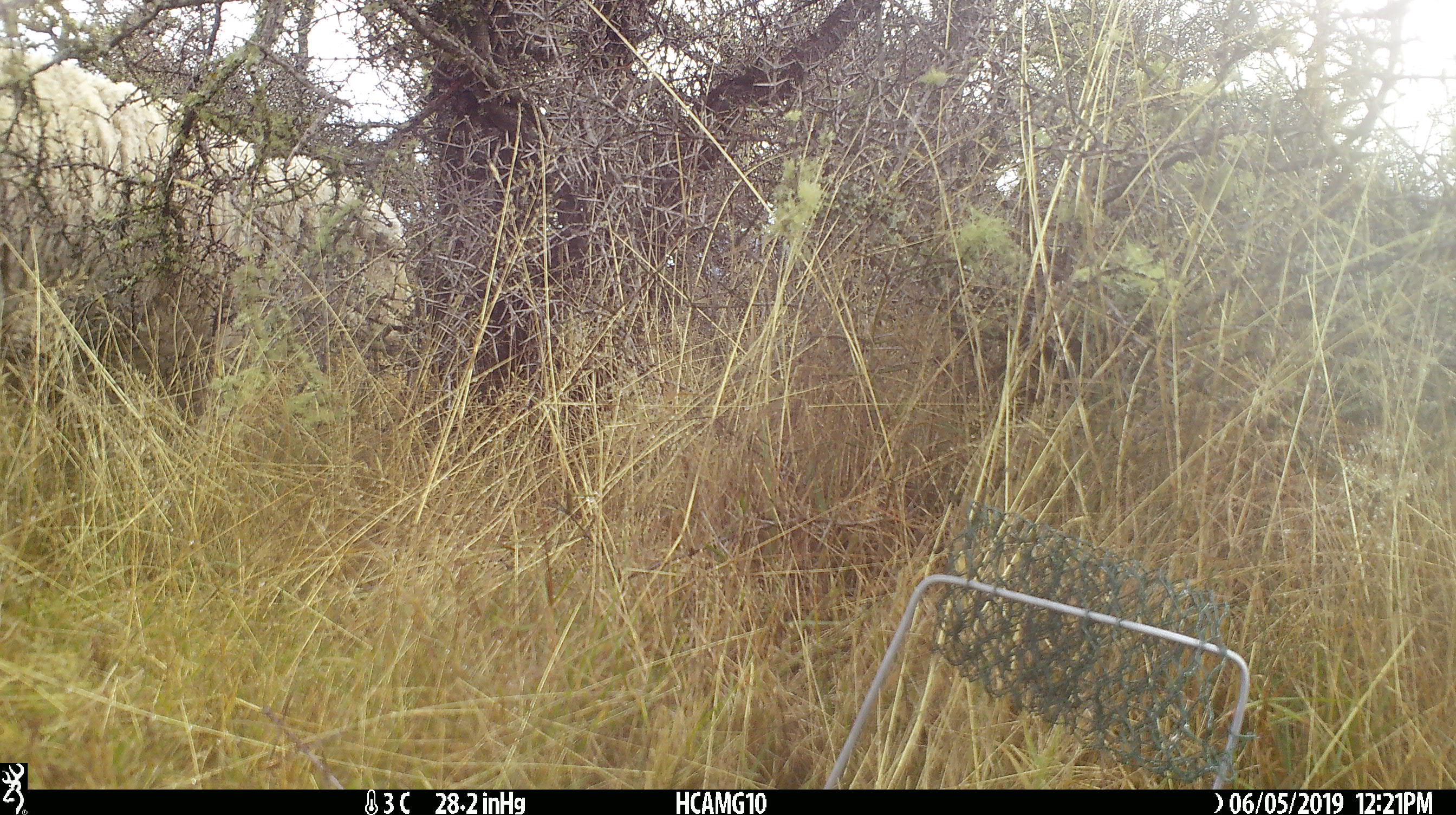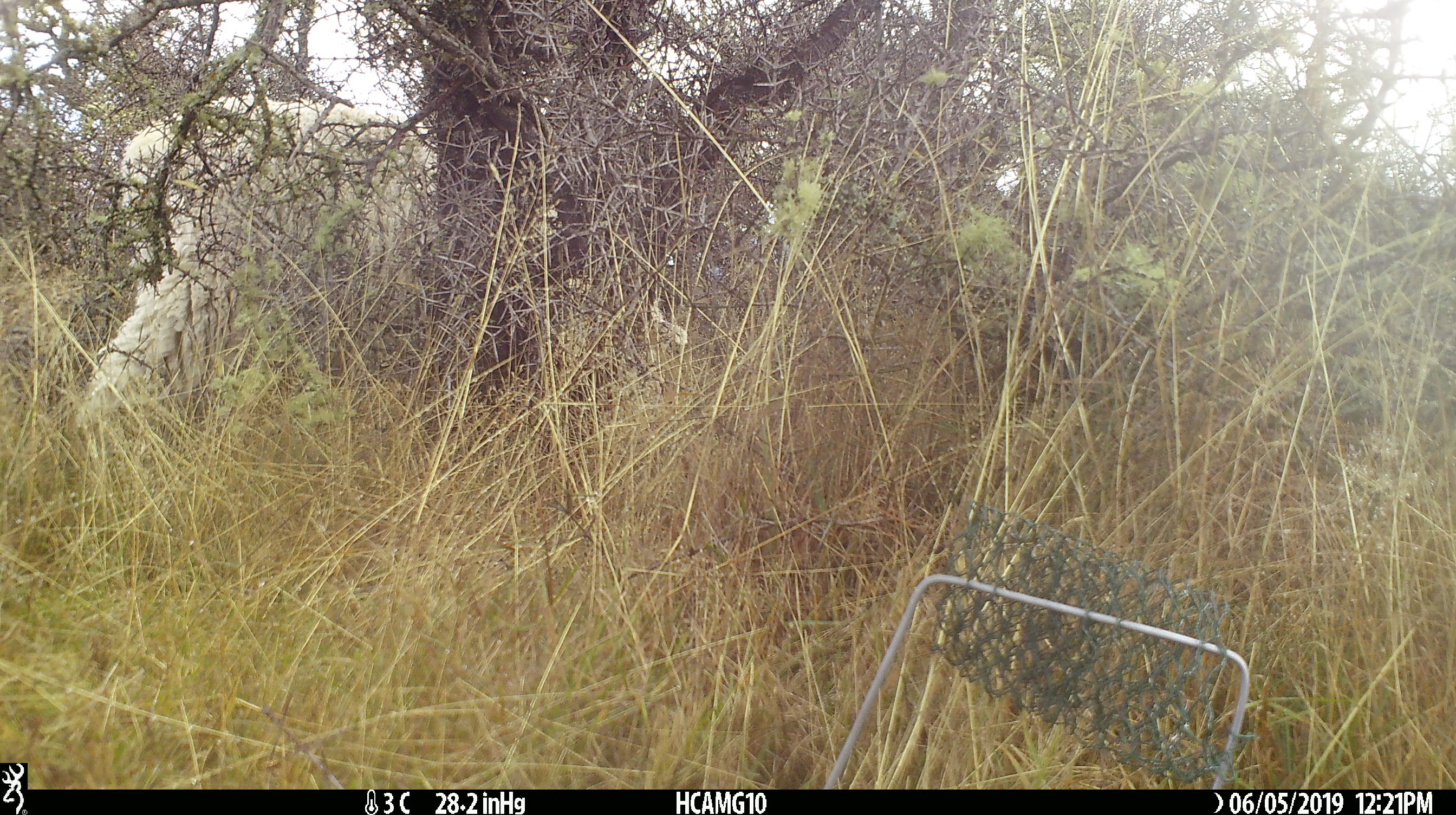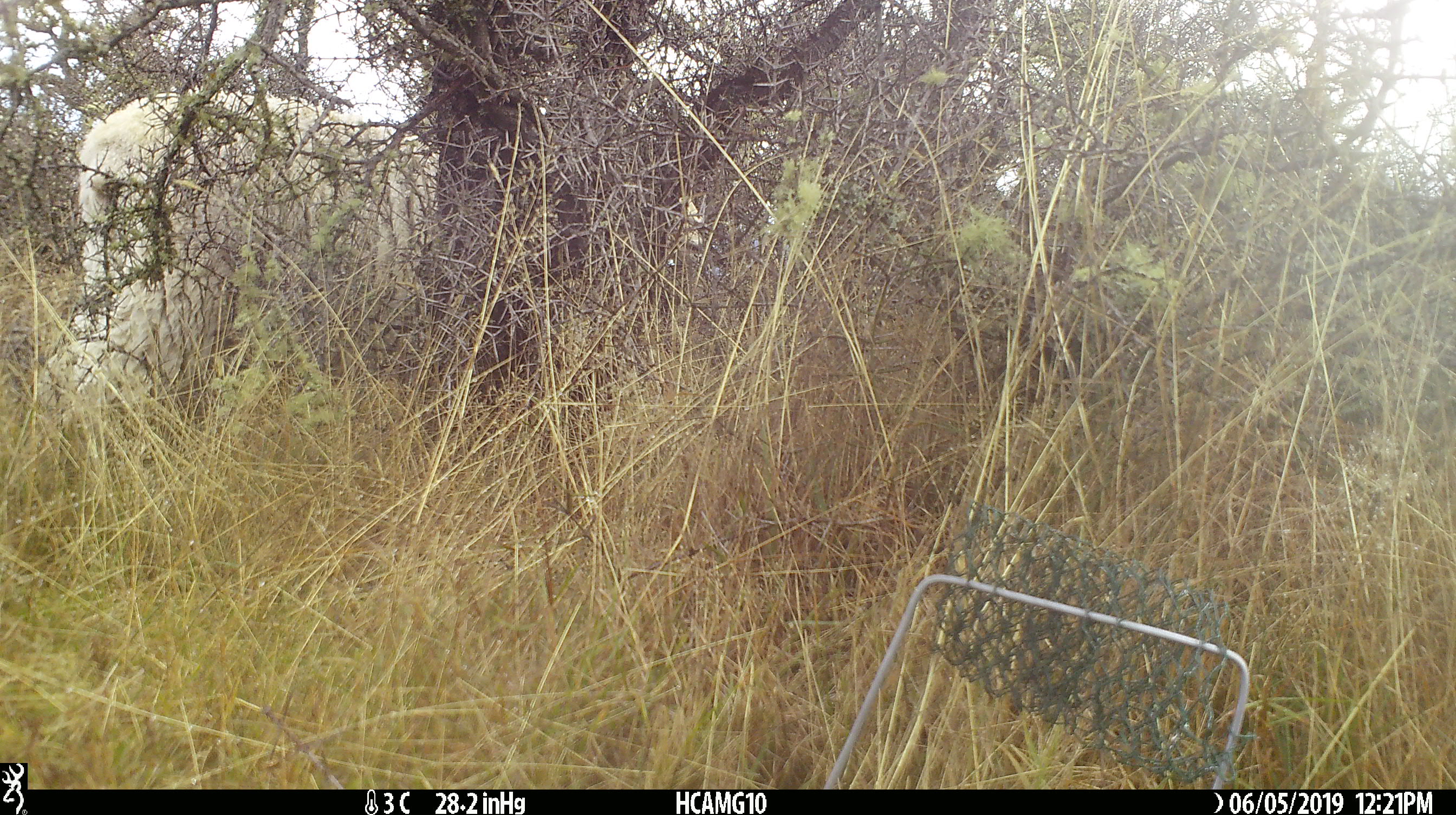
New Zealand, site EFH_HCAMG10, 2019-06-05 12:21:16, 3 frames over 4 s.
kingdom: Animalia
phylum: Chordata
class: Mammalia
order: Artiodactyla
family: Bovidae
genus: Ovis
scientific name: Ovis aries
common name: domestic sheep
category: sheep